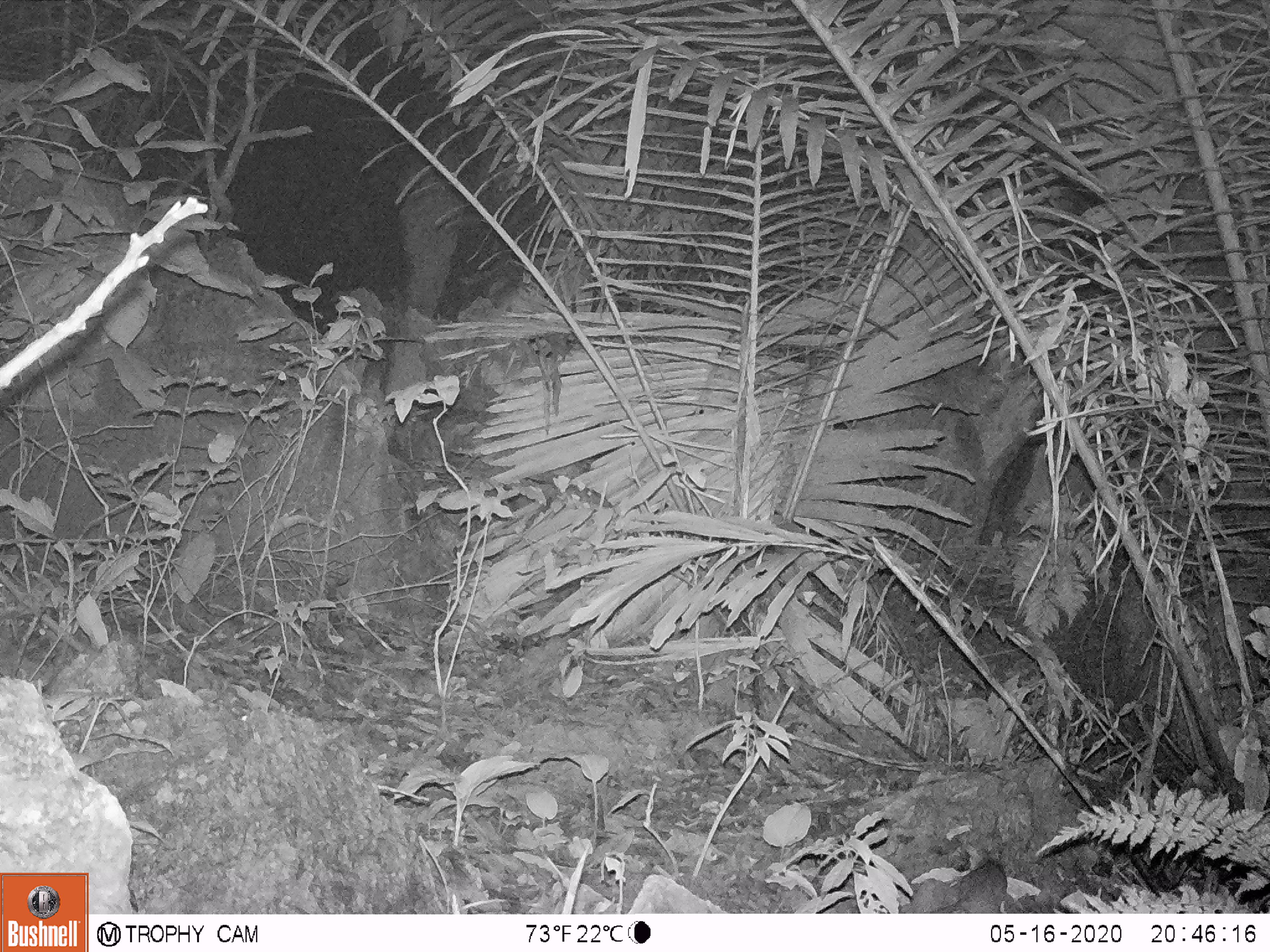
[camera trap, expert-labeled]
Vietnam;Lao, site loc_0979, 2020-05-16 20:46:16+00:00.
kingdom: Animalia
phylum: Chordata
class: Mammalia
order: Rodentia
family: Muridae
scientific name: Muridae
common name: old-world mice and rats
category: unidentified murid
Unidentified murid (old-world mice and rats) (Muridae). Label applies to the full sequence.